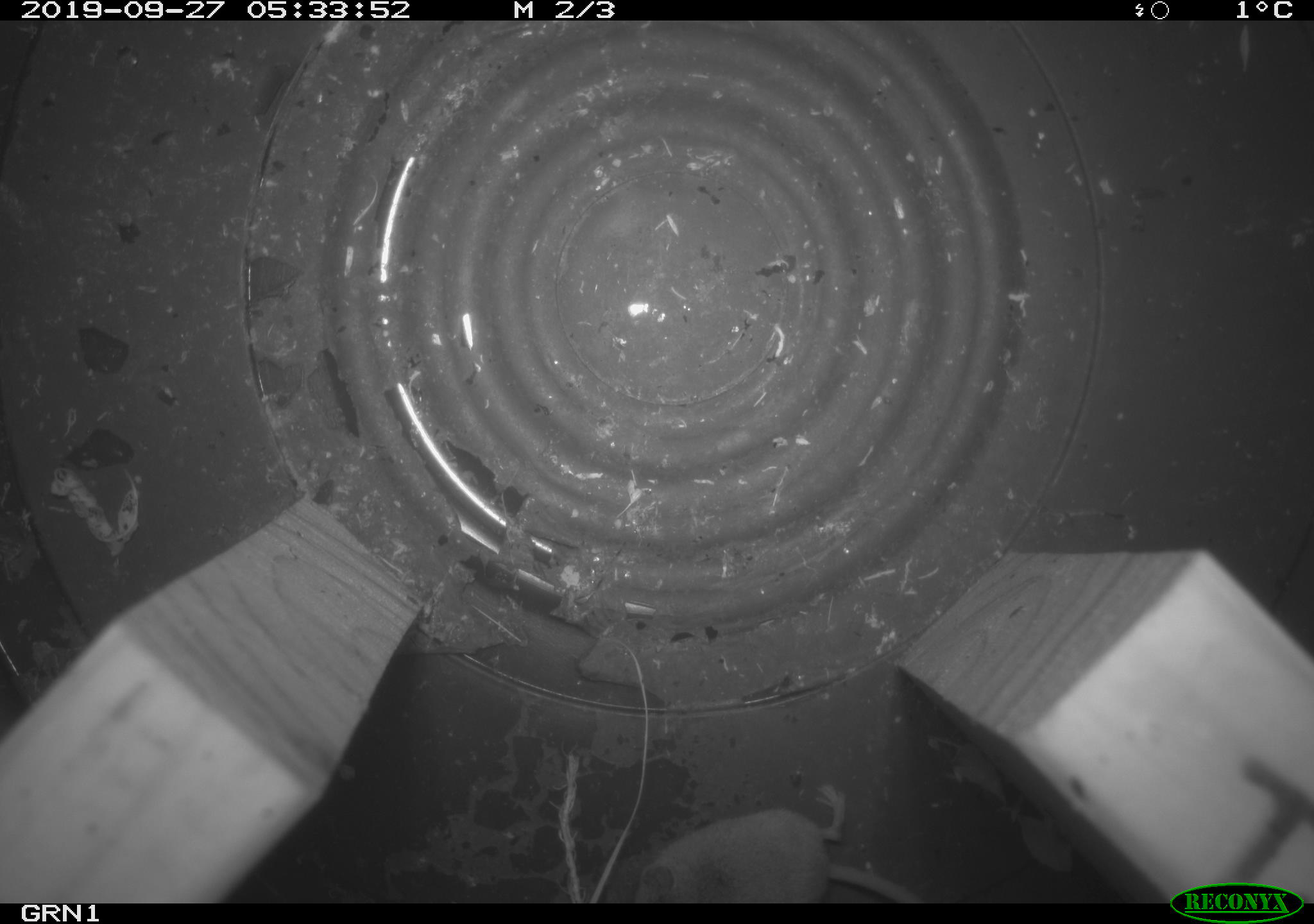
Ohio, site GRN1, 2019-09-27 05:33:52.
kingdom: Animalia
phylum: Chordata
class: Mammalia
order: Eulipotyphla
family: Soricidae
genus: Sorex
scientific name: Sorex cinereus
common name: masked shrew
Masked shrew (Sorex cinereus).